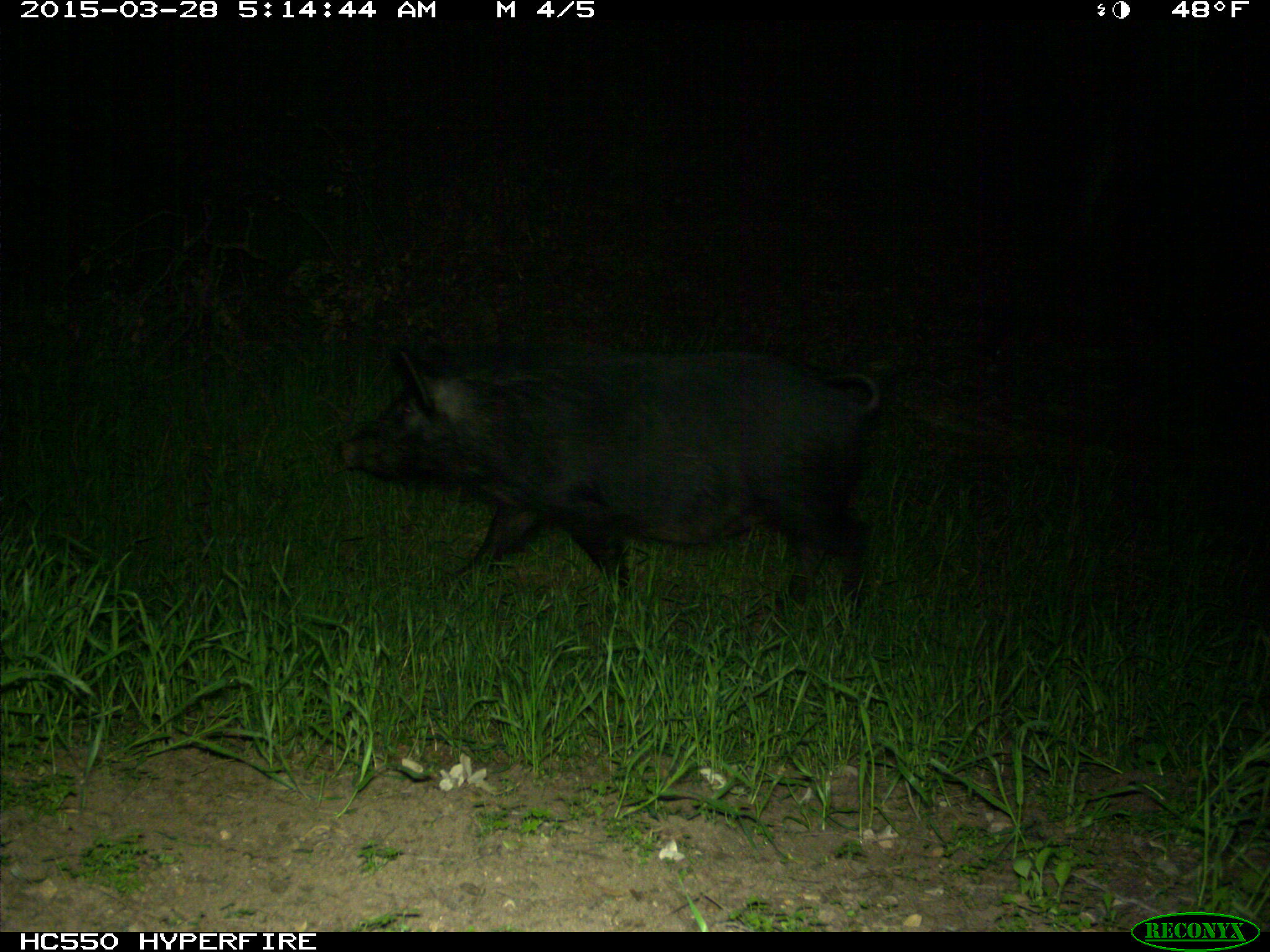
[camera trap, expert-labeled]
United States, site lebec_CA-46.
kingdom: Animalia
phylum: Chordata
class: Mammalia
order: Artiodactyla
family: Suidae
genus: Sus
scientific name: Sus scrofa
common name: wild boar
Sus scrofa (wild boar).